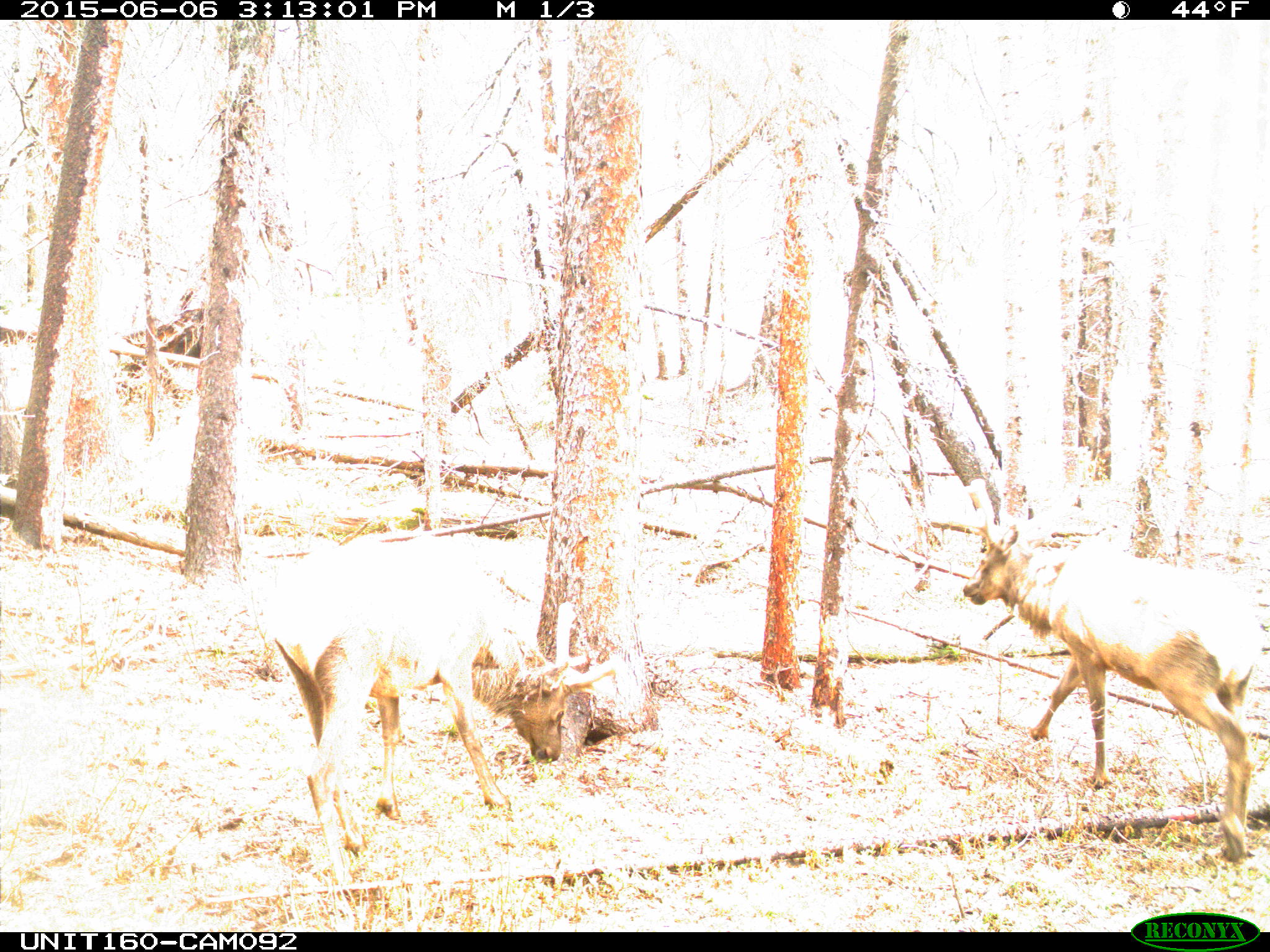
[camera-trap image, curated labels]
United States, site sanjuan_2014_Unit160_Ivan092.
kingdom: Animalia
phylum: Chordata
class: Mammalia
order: Artiodactyla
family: Cervidae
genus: Cervus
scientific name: Cervus elaphus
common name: red deer